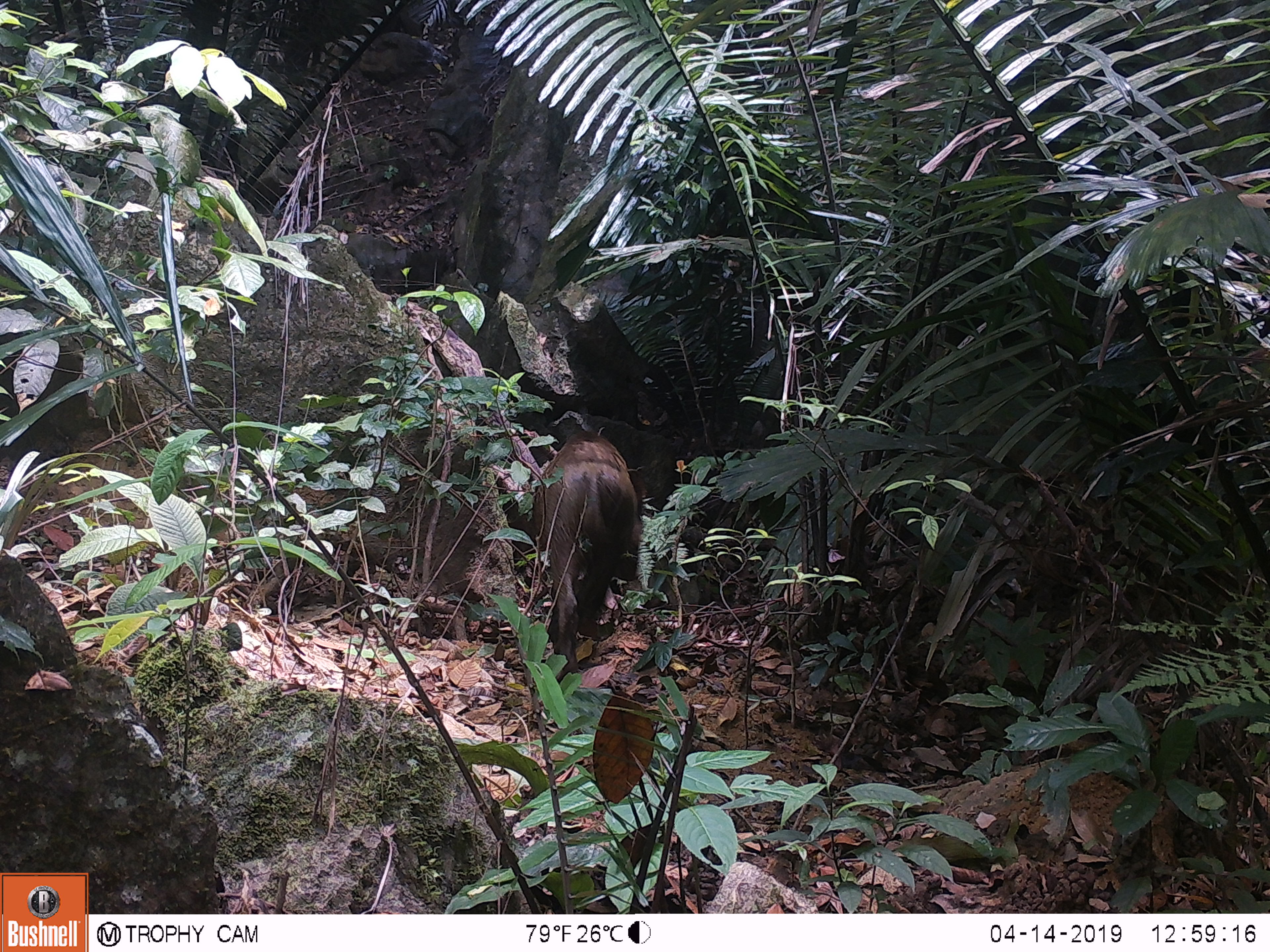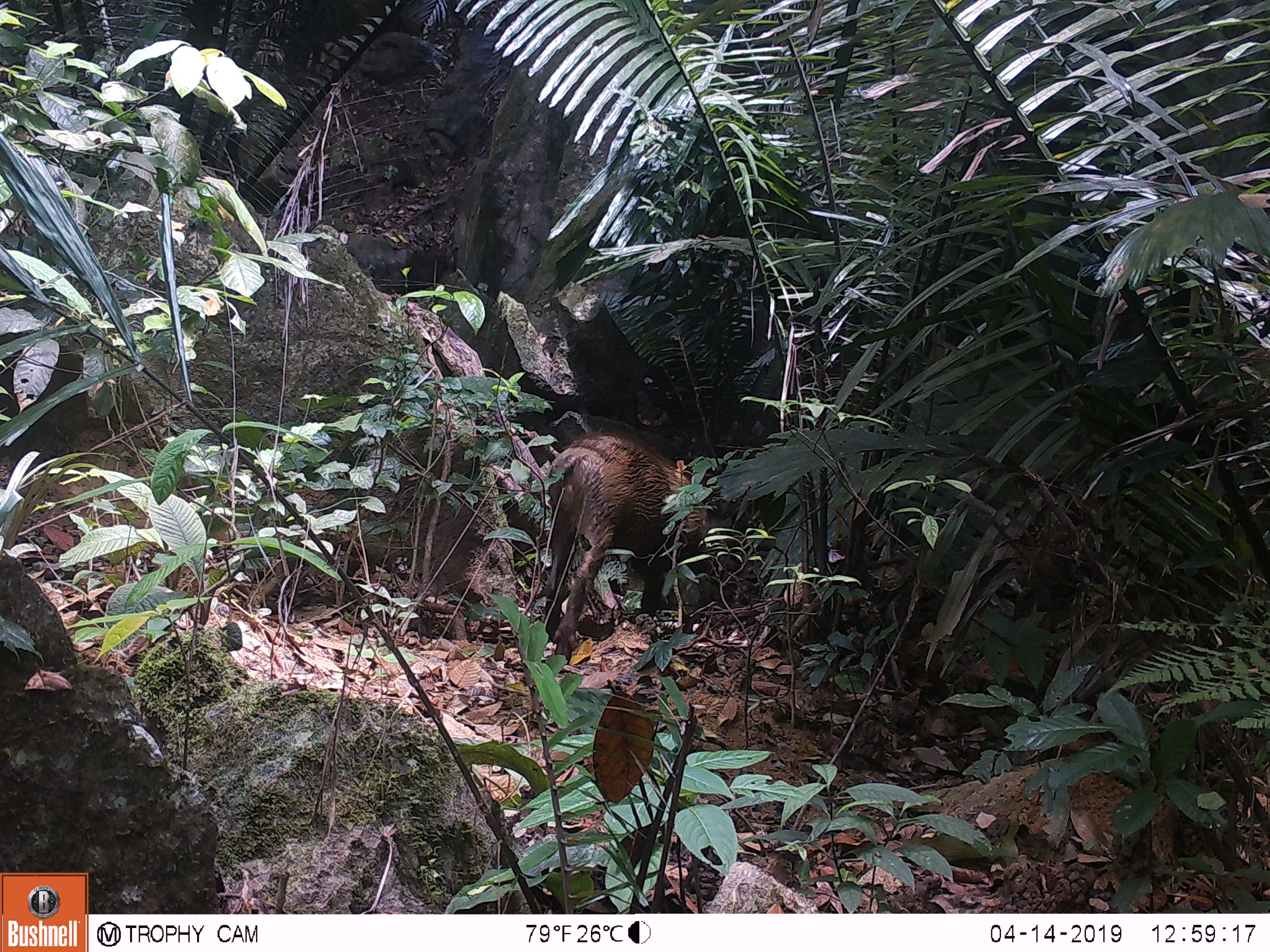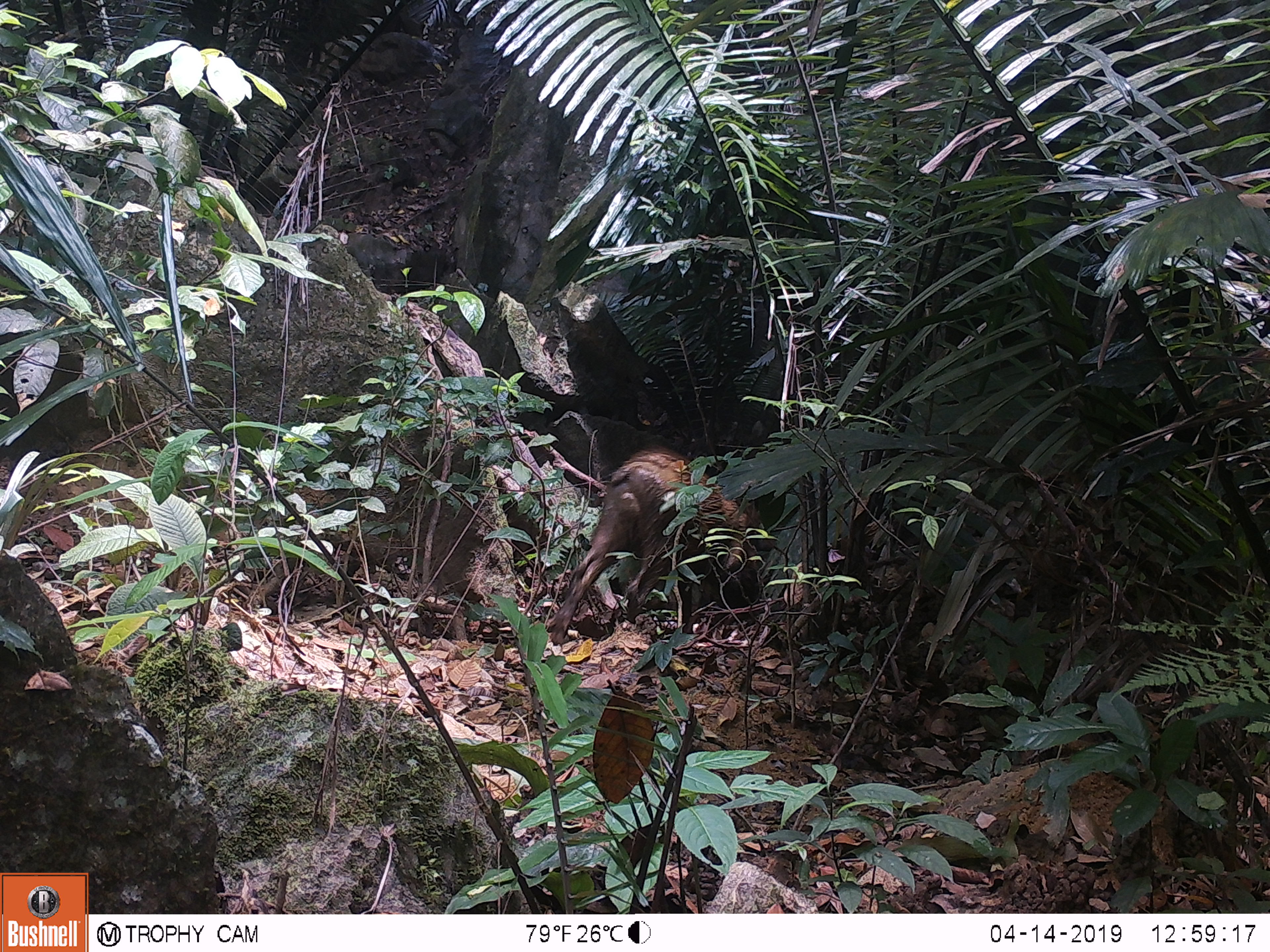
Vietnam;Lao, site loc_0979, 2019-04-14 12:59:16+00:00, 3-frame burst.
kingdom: Animalia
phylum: Chordata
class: Mammalia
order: Artiodactyla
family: Suidae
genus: Sus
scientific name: Sus scrofa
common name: eurasian wild pig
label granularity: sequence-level